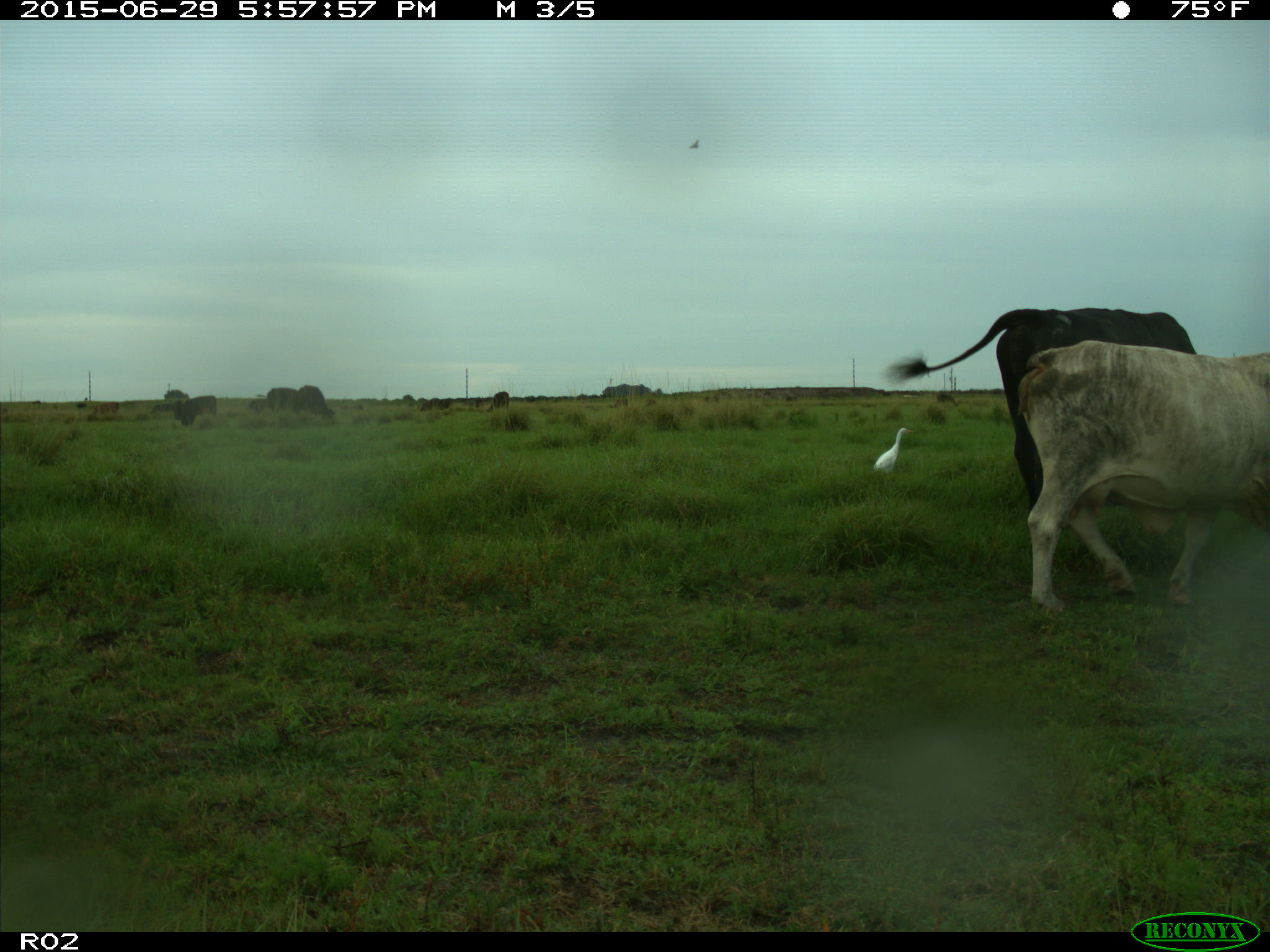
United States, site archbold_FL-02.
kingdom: Animalia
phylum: Chordata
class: Mammalia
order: Artiodactyla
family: Bovidae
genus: Bos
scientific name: Bos taurus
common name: domestic cow